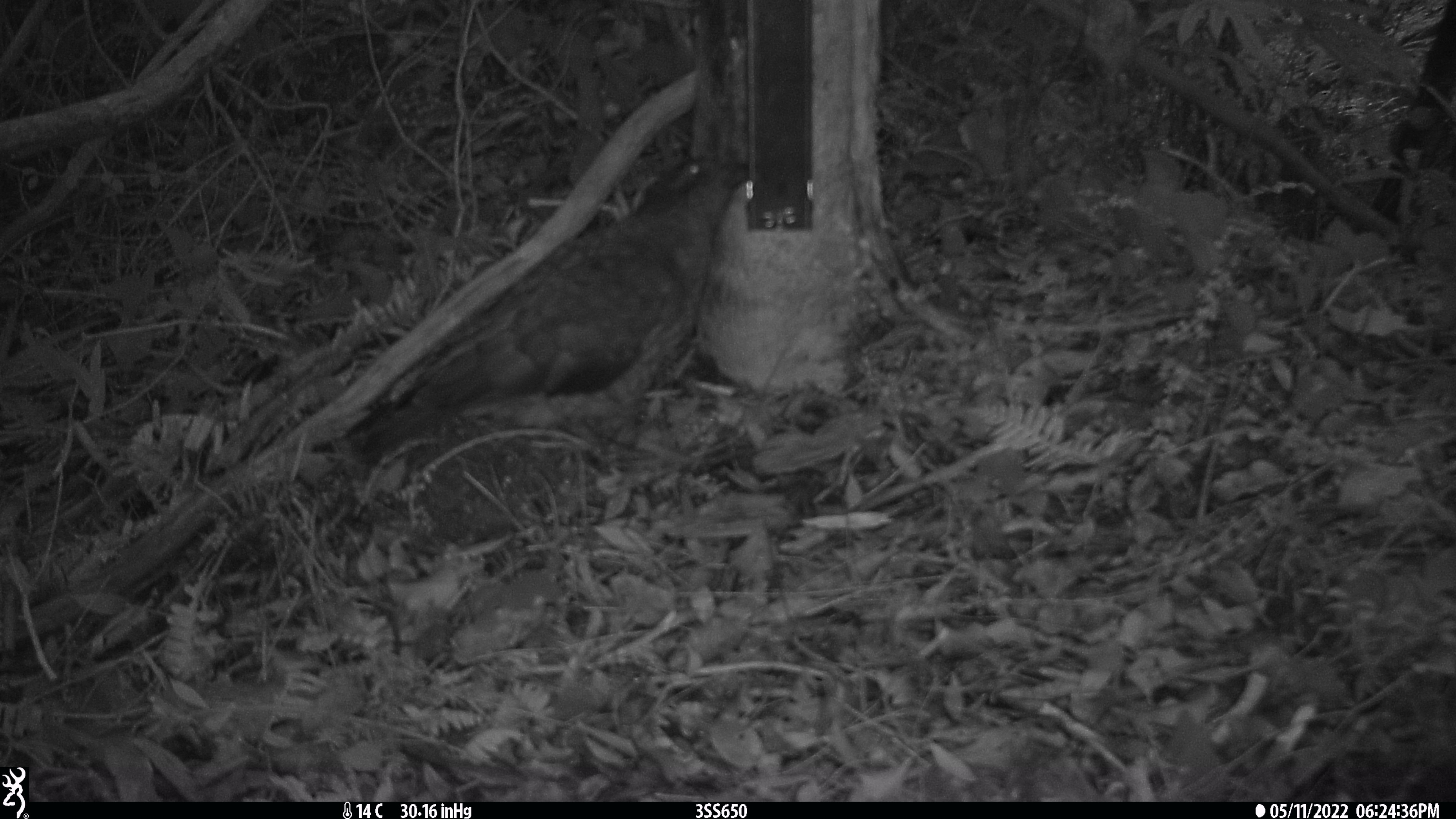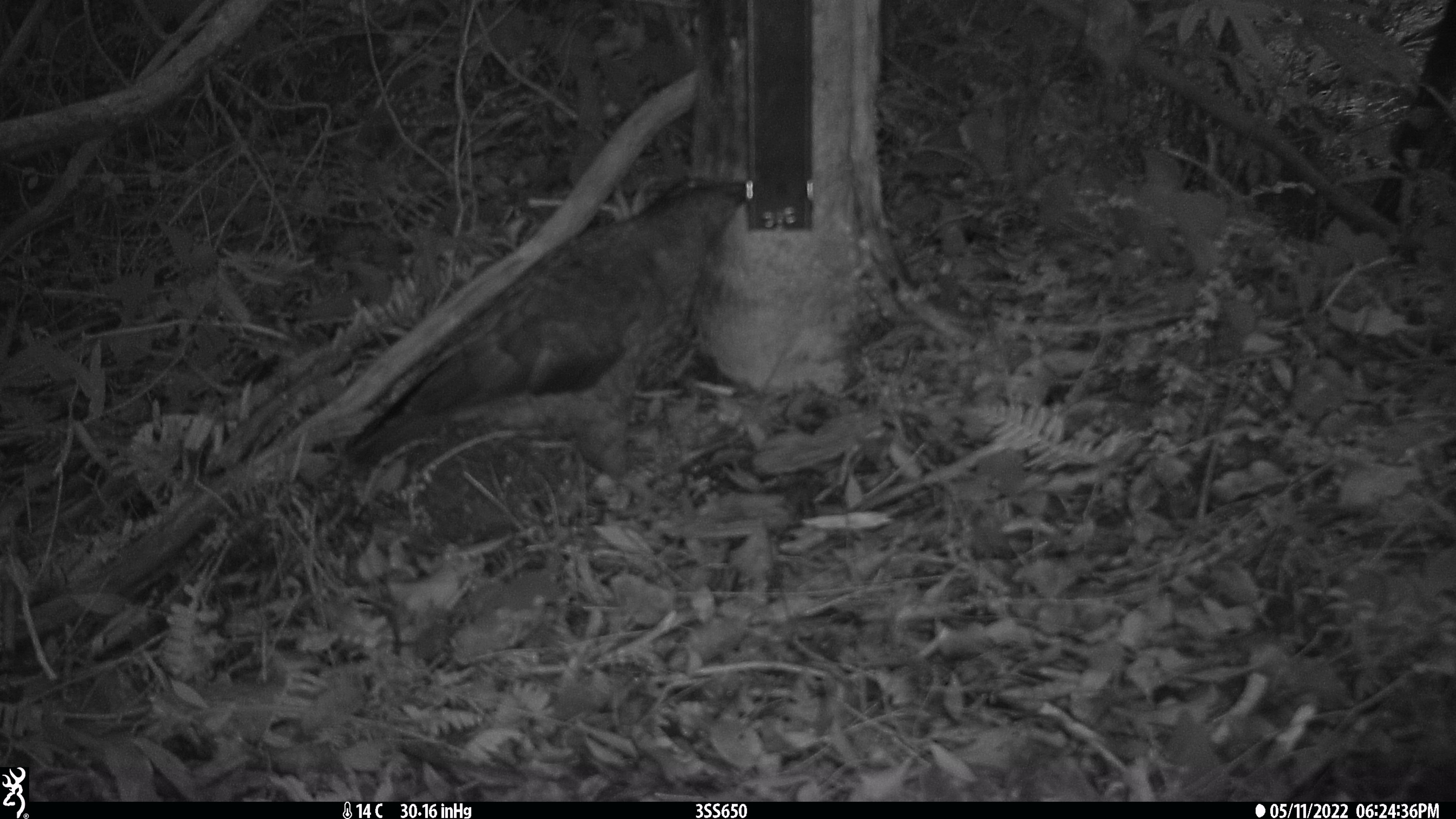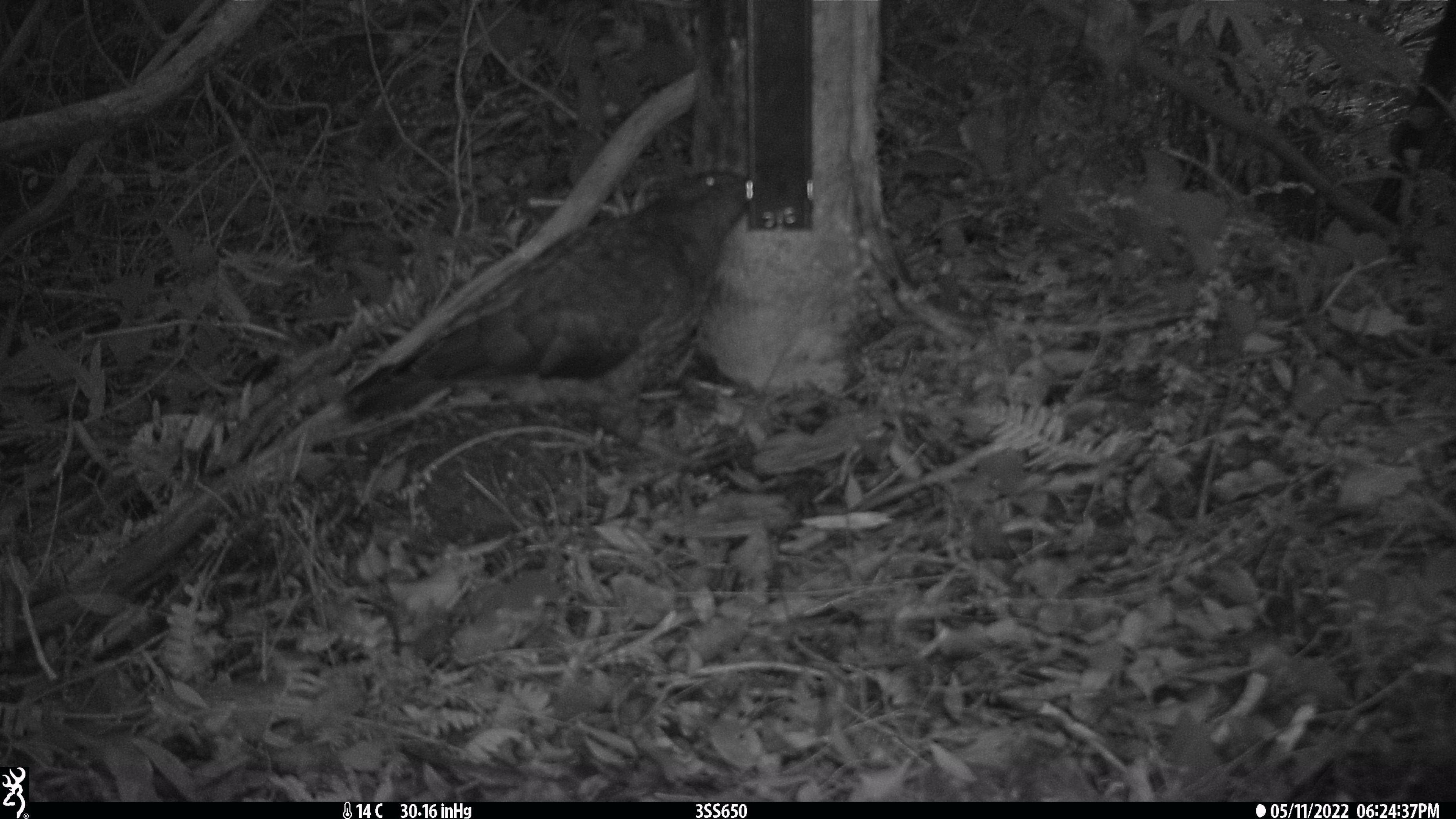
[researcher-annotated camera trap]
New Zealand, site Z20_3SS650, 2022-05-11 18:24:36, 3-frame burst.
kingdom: Animalia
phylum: Chordata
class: Aves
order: Psittaciformes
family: Strigopidae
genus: Nestor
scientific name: Nestor notabilis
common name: kea